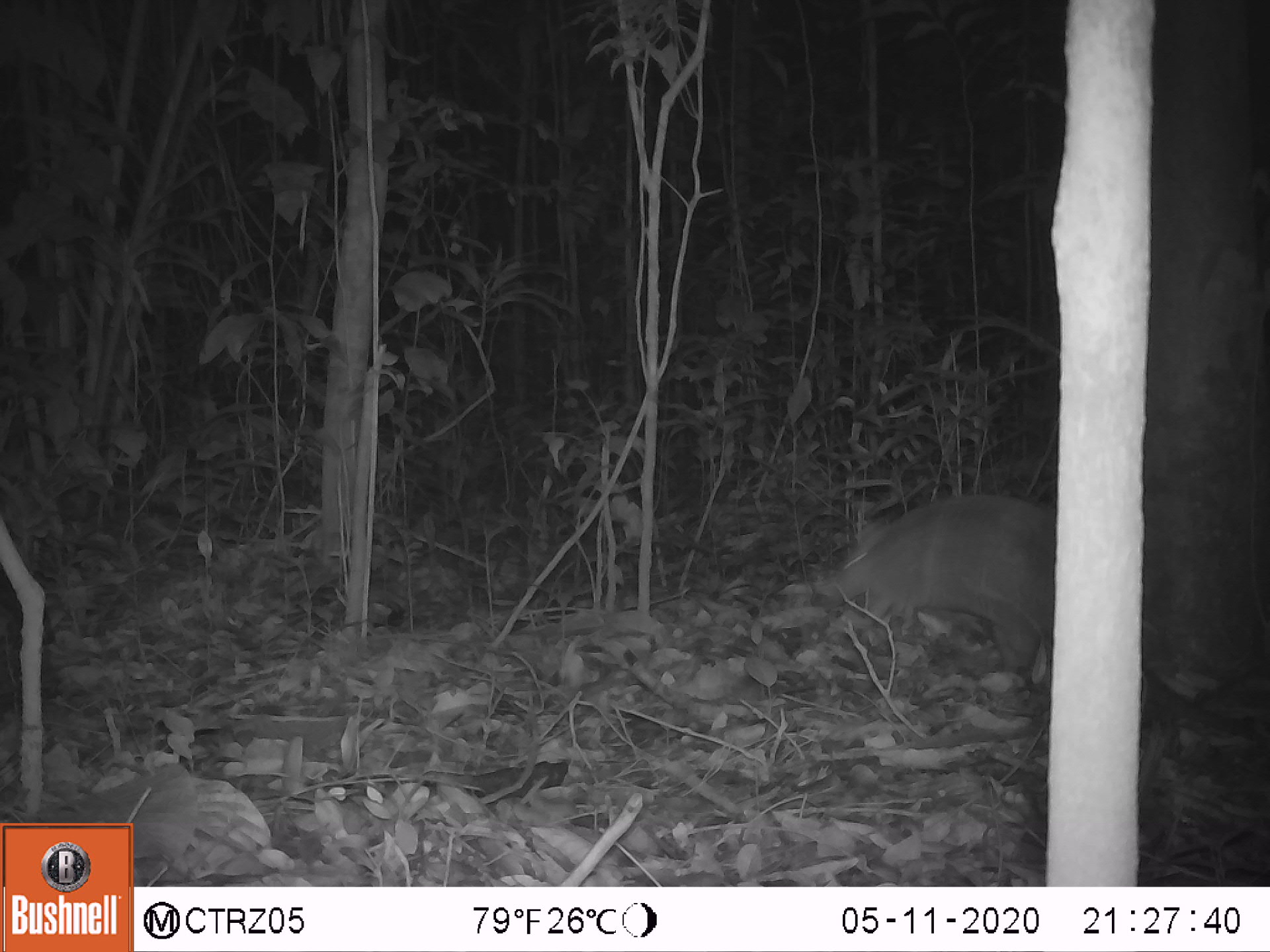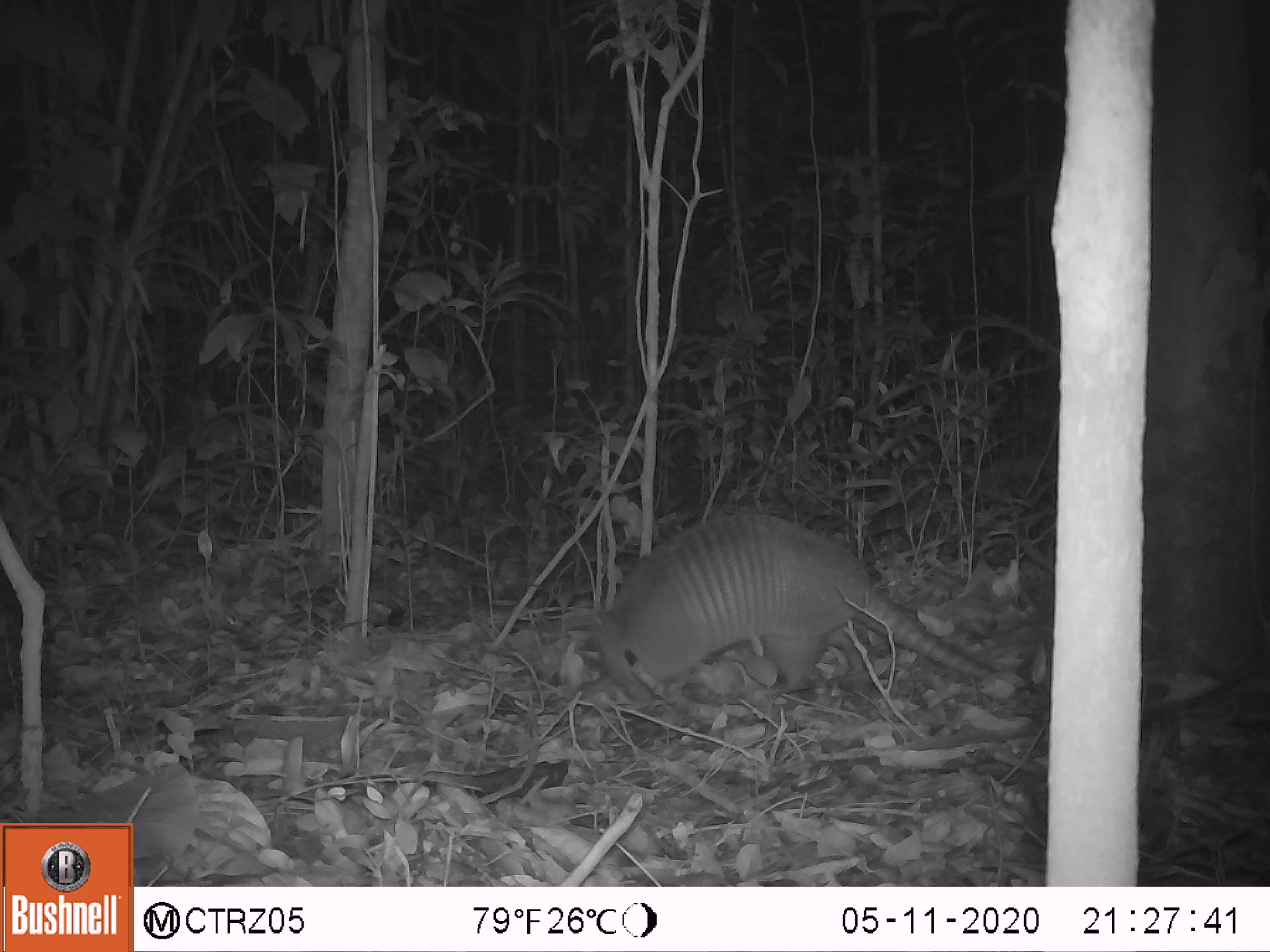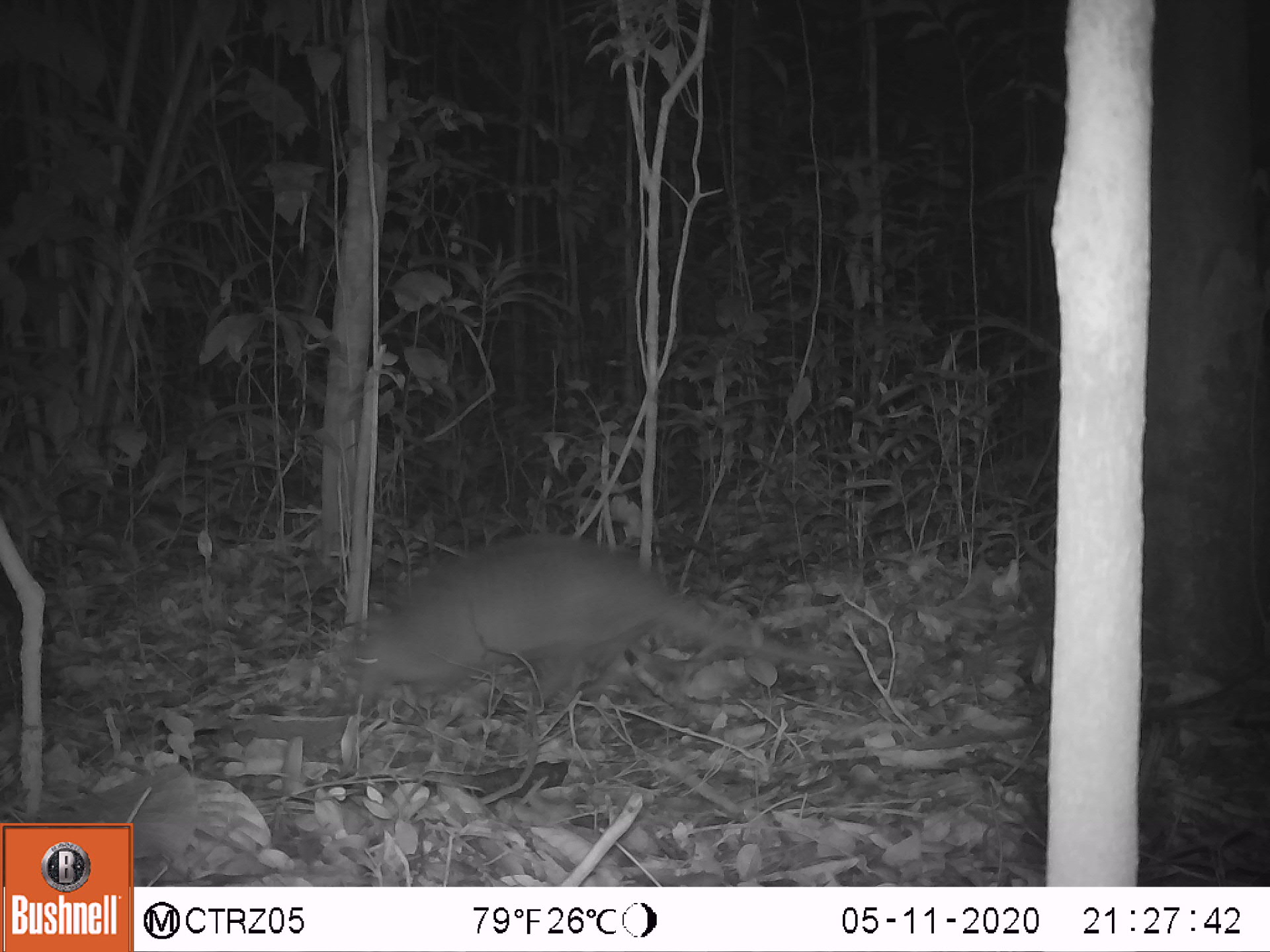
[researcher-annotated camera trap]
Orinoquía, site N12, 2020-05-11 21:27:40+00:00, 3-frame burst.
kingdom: Animalia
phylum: Chordata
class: Mammalia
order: Cingulata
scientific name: Cingulata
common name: armadillo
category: unknown armadillo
Unknown armadillo (armadillo) (Cingulata).